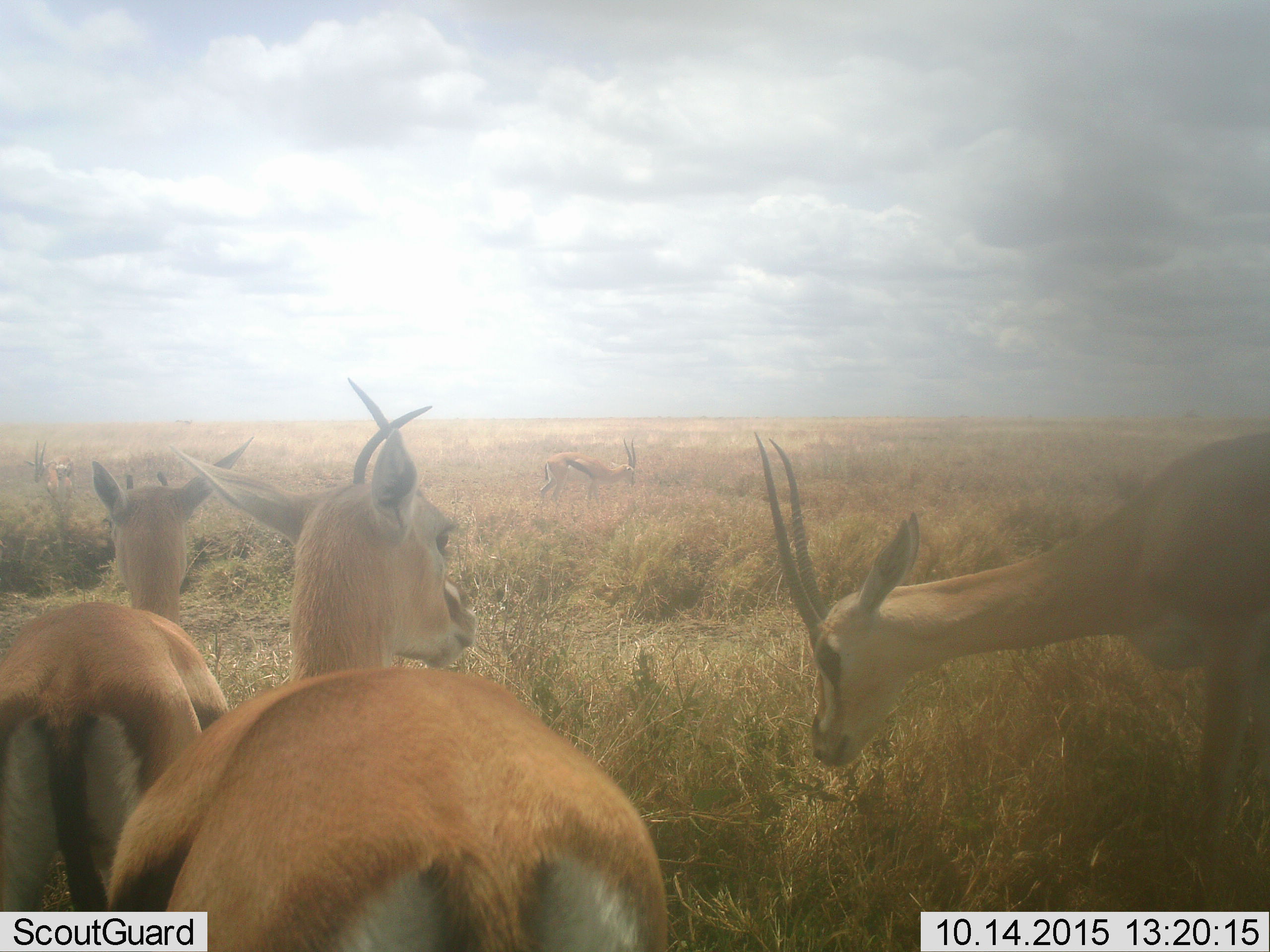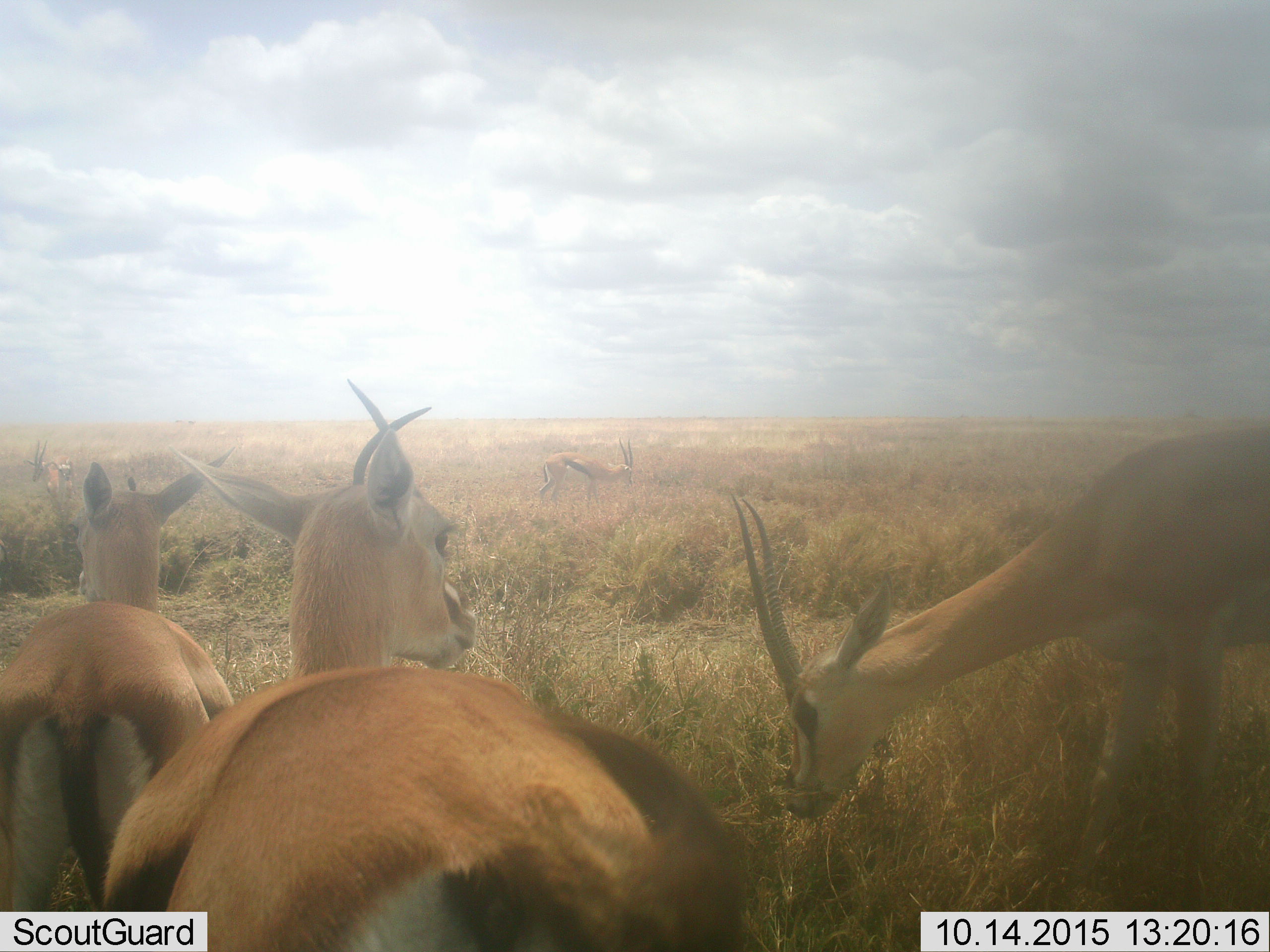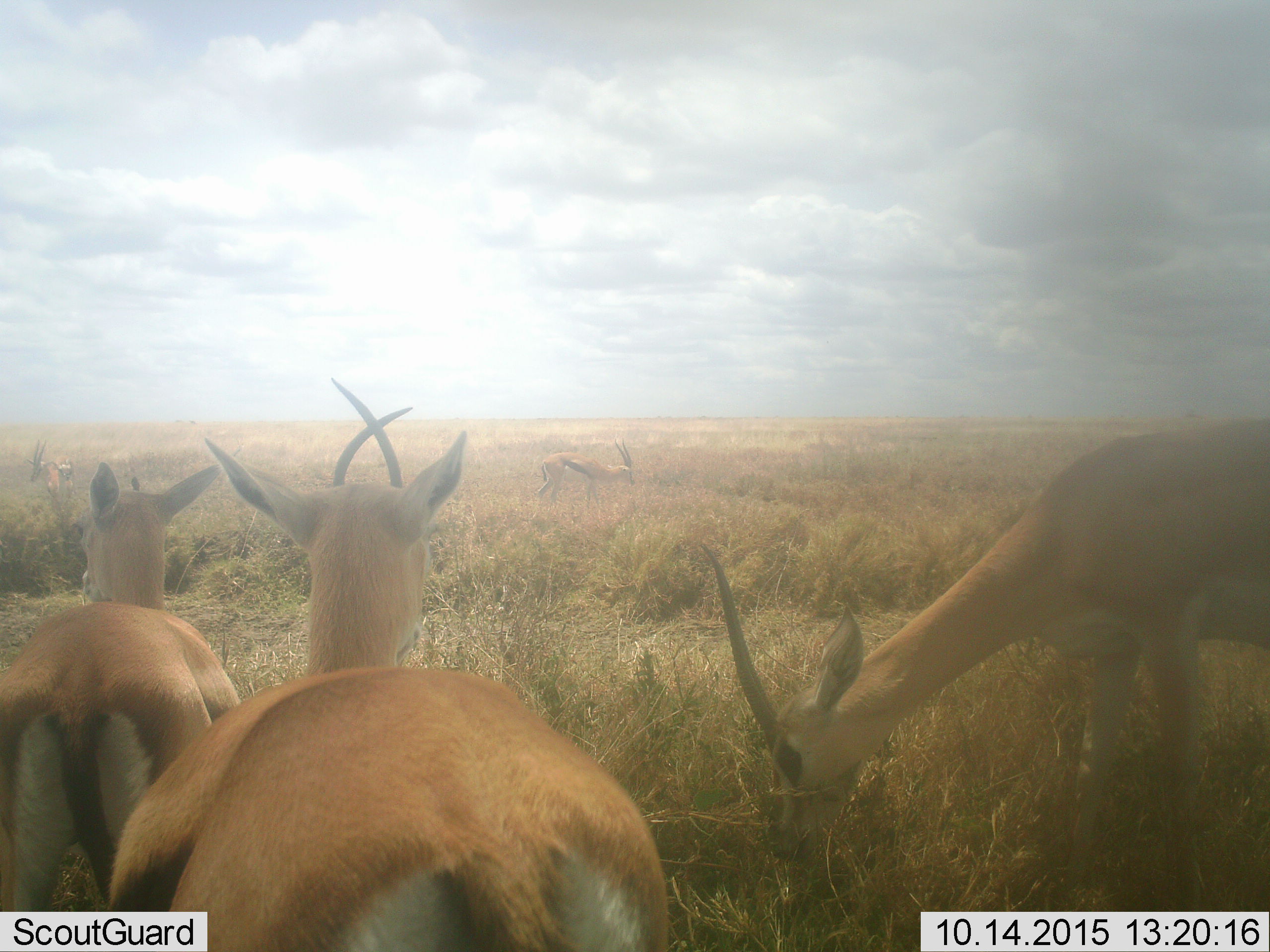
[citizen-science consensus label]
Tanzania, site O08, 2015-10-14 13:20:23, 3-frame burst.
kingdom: Animalia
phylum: Chordata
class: Mammalia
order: Artiodactyla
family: Bovidae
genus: Eudorcas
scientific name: Eudorcas thomsonii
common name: thomson's gazelle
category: gazellethomsons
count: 5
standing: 100%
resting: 0%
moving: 0%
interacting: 0%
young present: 0%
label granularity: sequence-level